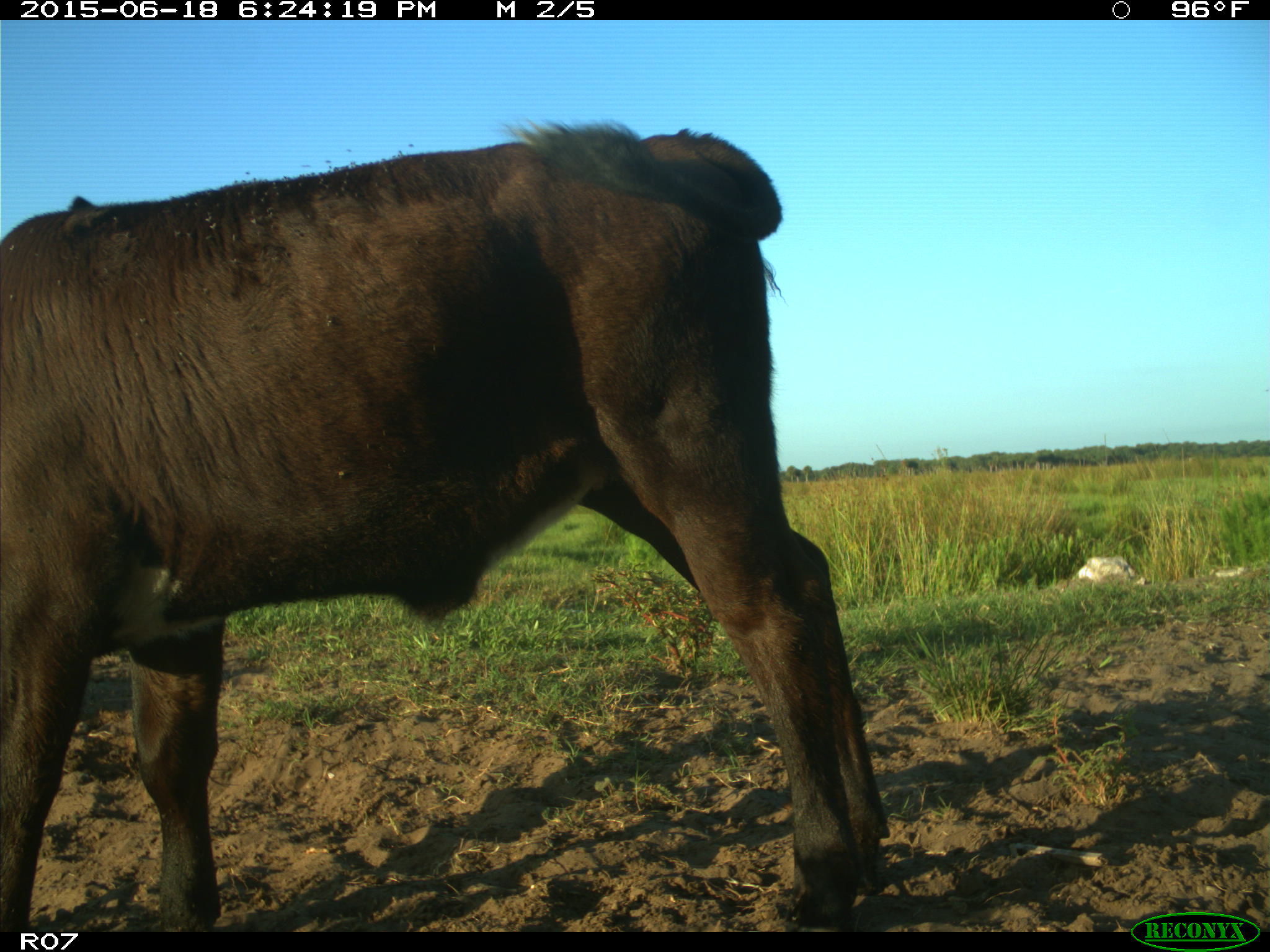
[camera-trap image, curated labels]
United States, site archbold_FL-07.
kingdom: Animalia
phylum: Chordata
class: Mammalia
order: Artiodactyla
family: Bovidae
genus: Bos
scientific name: Bos taurus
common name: domestic cow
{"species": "Bos taurus (domestic cow)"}